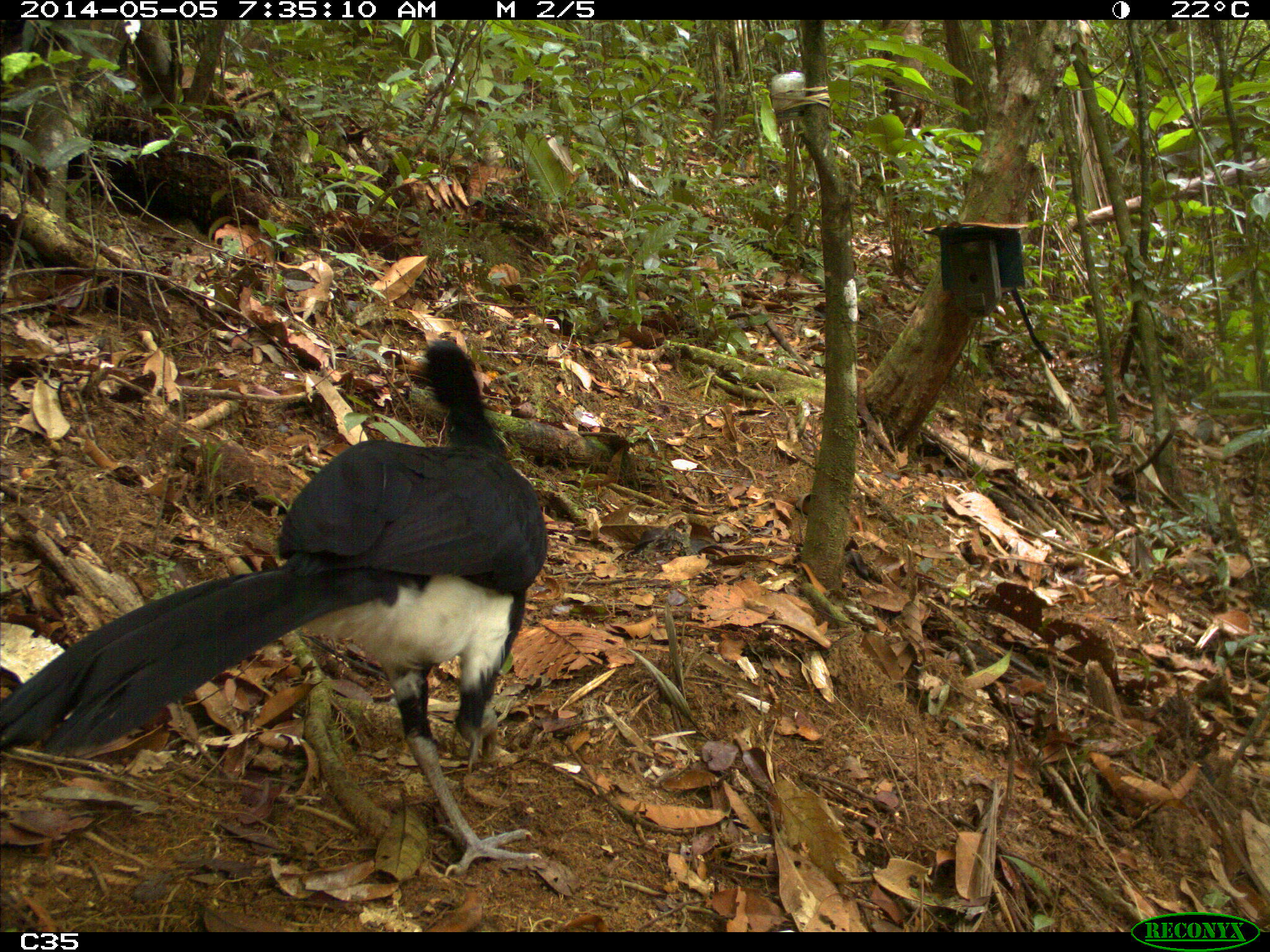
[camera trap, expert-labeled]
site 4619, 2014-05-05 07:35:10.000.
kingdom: Animalia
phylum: Chordata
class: Aves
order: Galliformes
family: Cracidae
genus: Crax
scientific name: Crax alector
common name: black curassow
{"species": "Crax alector (black curassow)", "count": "1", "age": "adult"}